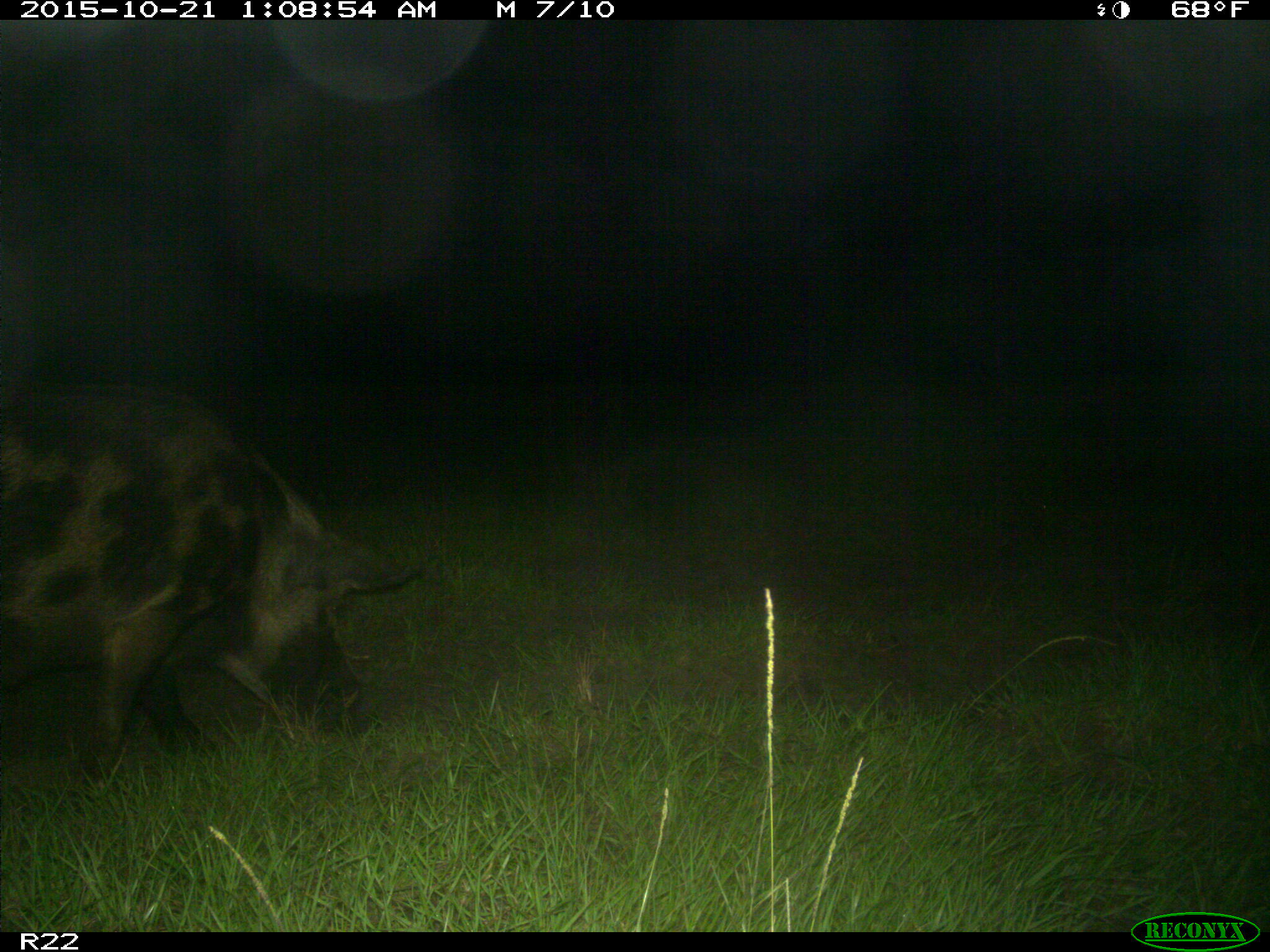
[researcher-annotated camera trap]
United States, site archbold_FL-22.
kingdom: Animalia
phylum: Chordata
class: Mammalia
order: Artiodactyla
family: Suidae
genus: Sus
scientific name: Sus scrofa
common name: wild boar